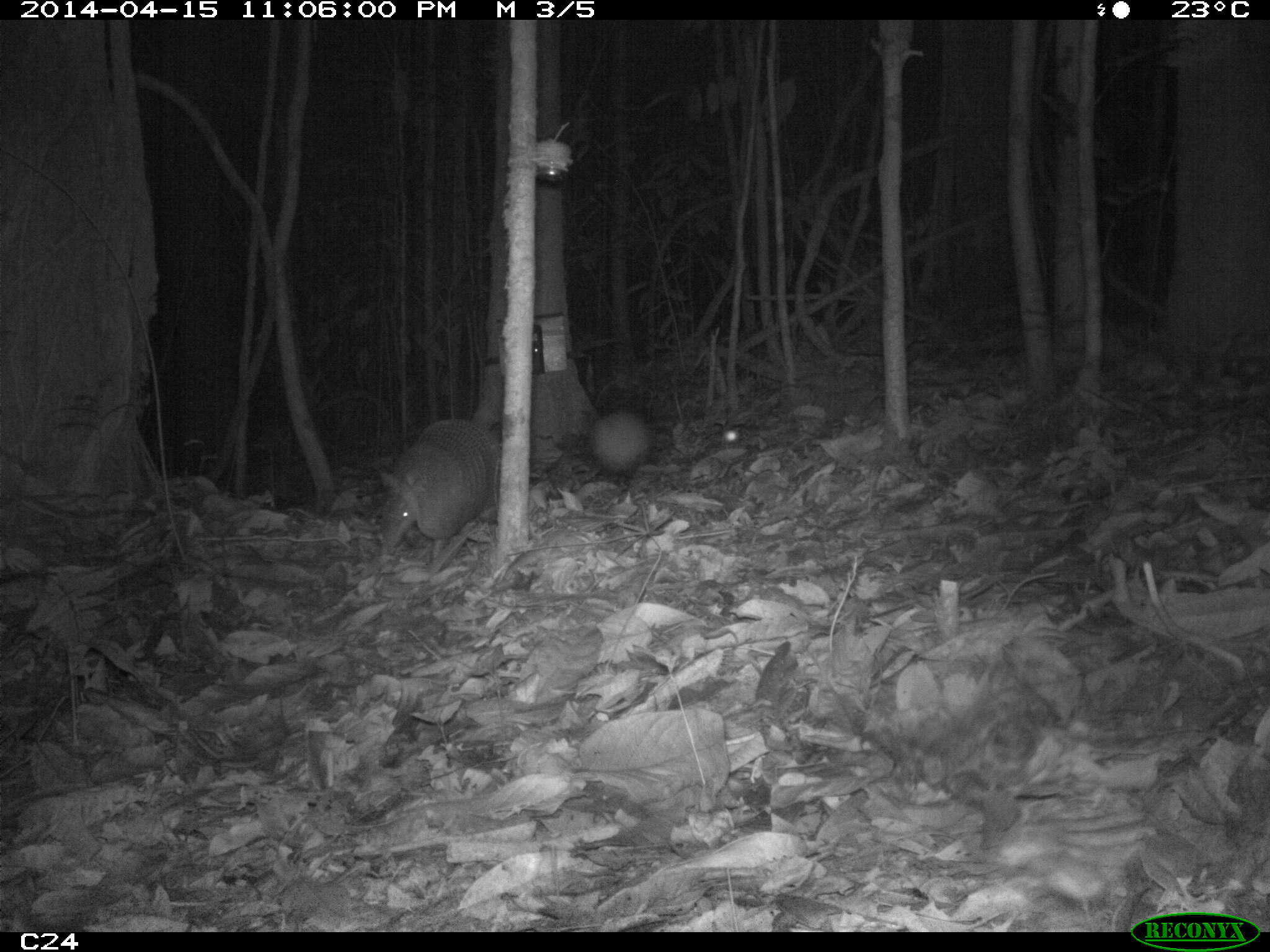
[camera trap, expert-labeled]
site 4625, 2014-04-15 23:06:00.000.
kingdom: Animalia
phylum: Chordata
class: Mammalia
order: Cingulata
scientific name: Cingulata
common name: armadillo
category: unknown armadillo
Unknown armadillo (armadillo) (Cingulata), count 1, age adult.